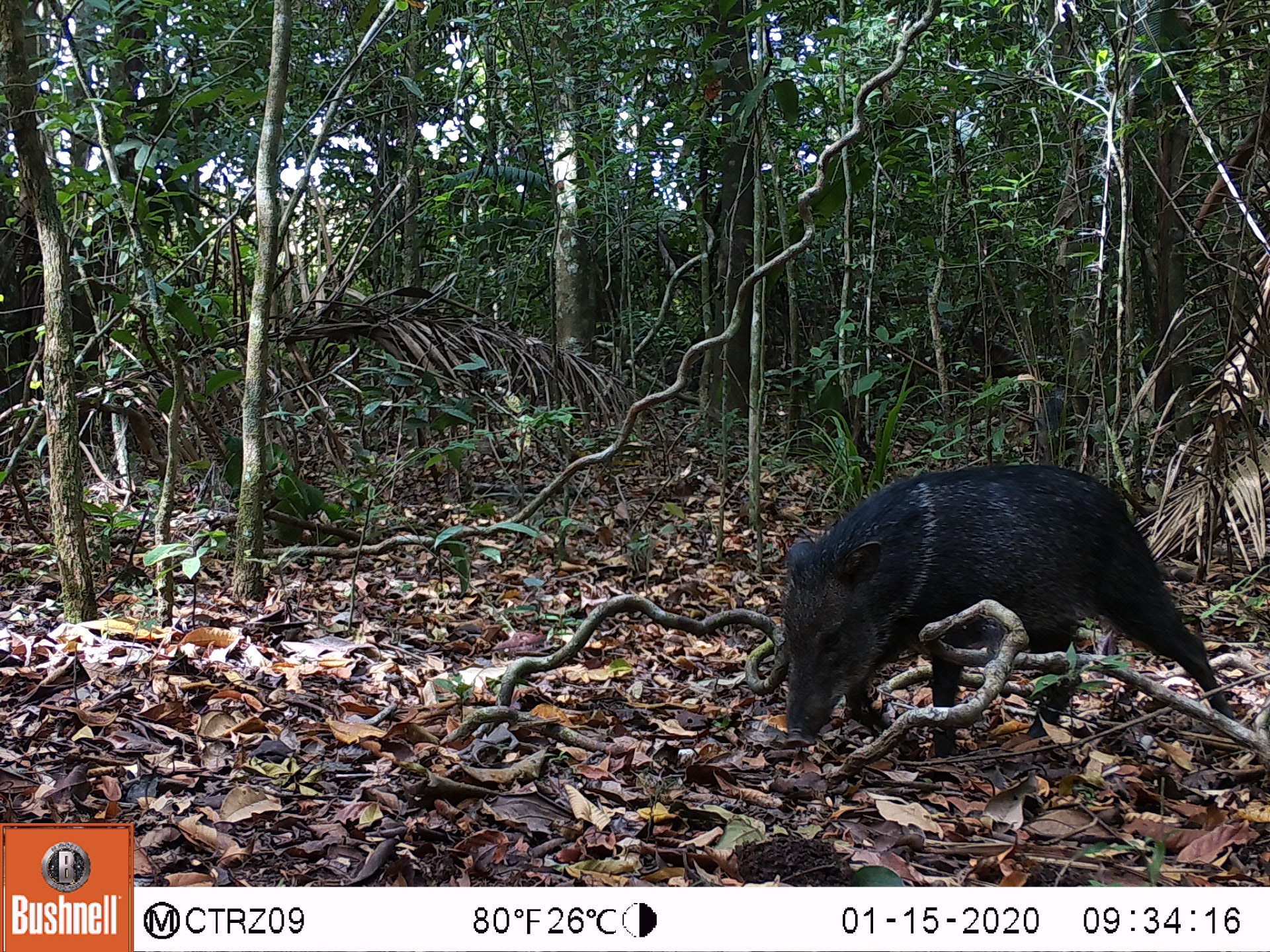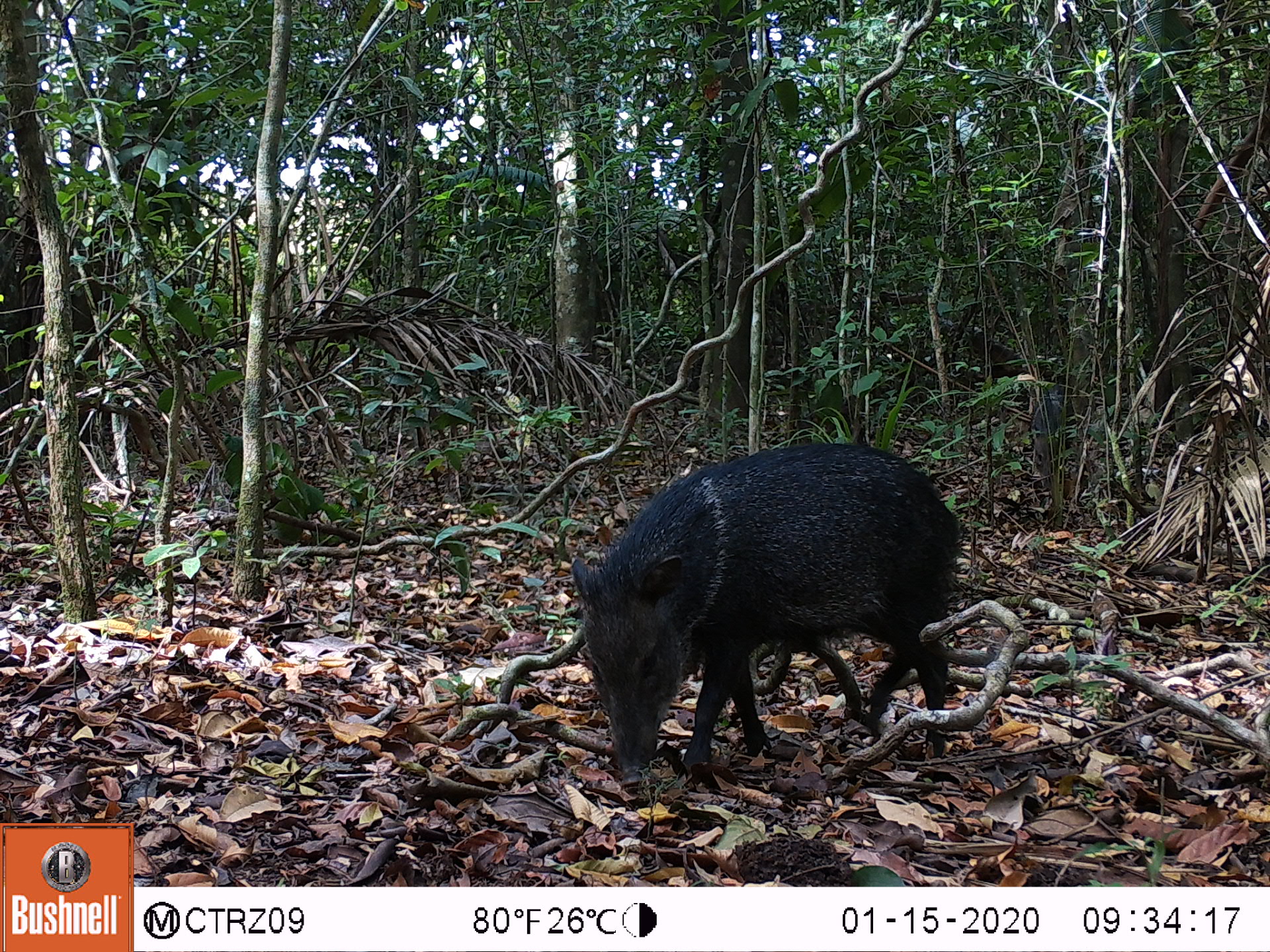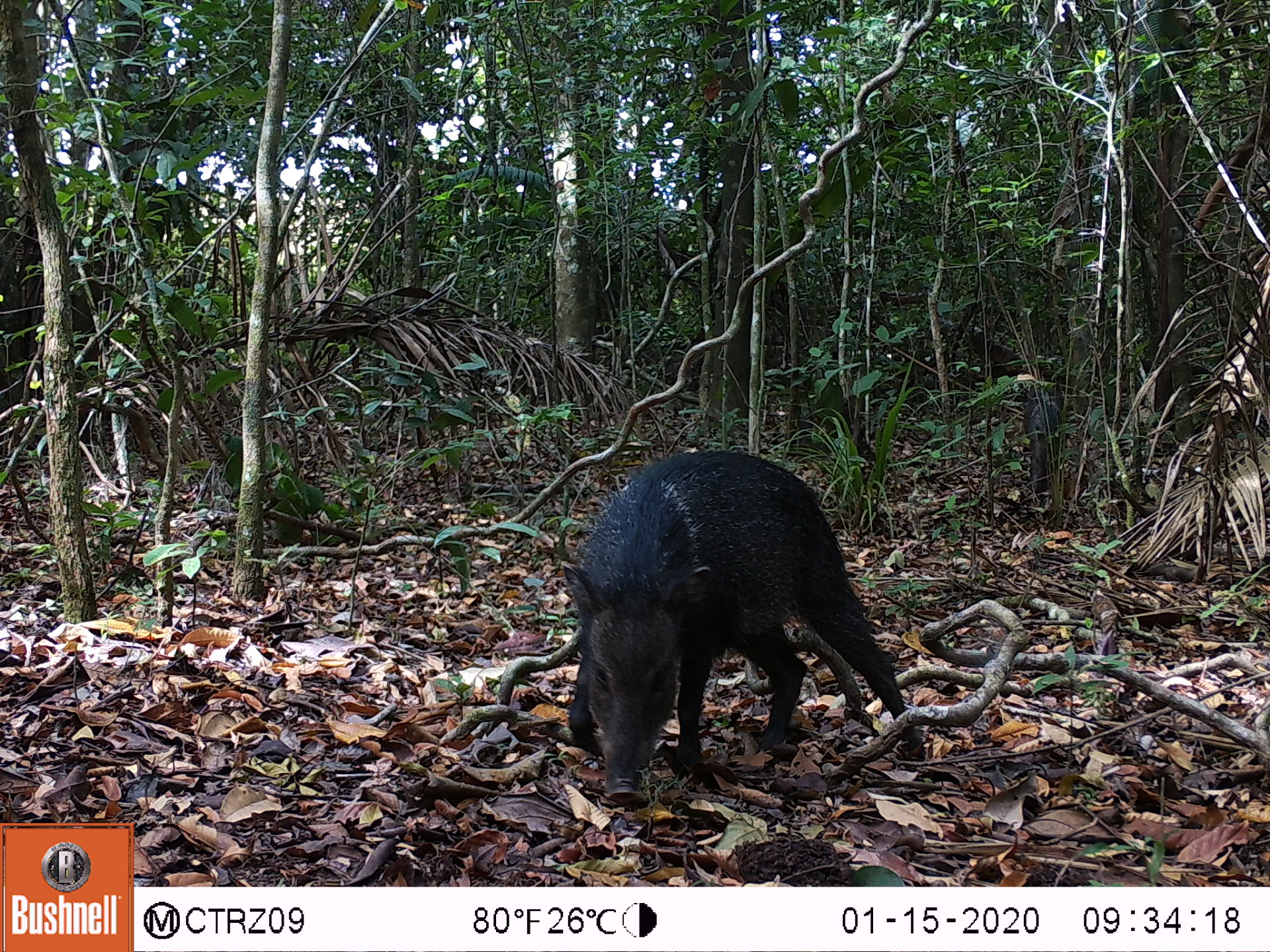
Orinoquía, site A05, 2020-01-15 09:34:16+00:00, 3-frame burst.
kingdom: Animalia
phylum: Chordata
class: Mammalia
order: Artiodactyla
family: Tayassuidae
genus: Pecari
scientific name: Pecari tajacu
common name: collared peccary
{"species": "collared peccary (Pecari tajacu)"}